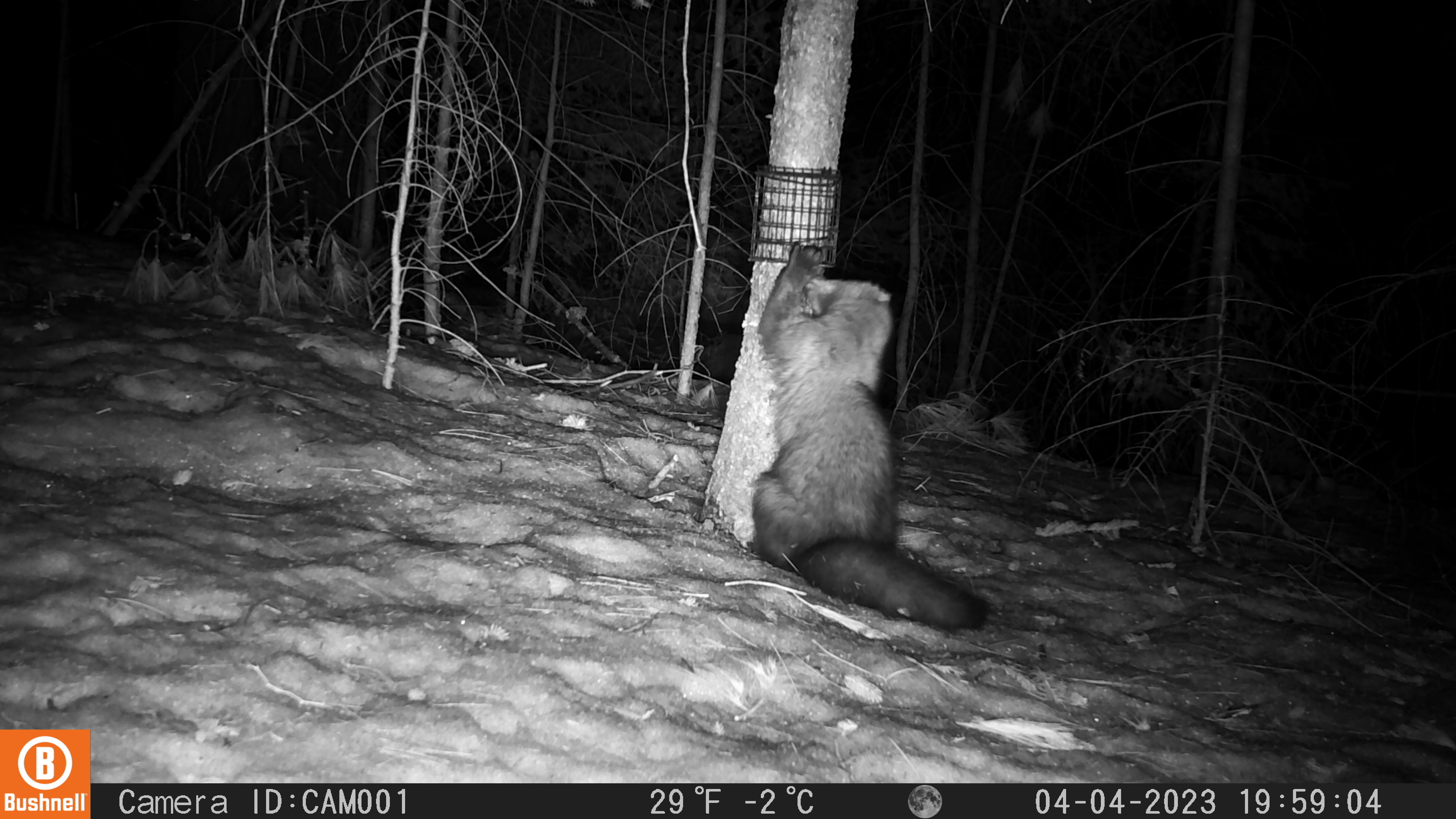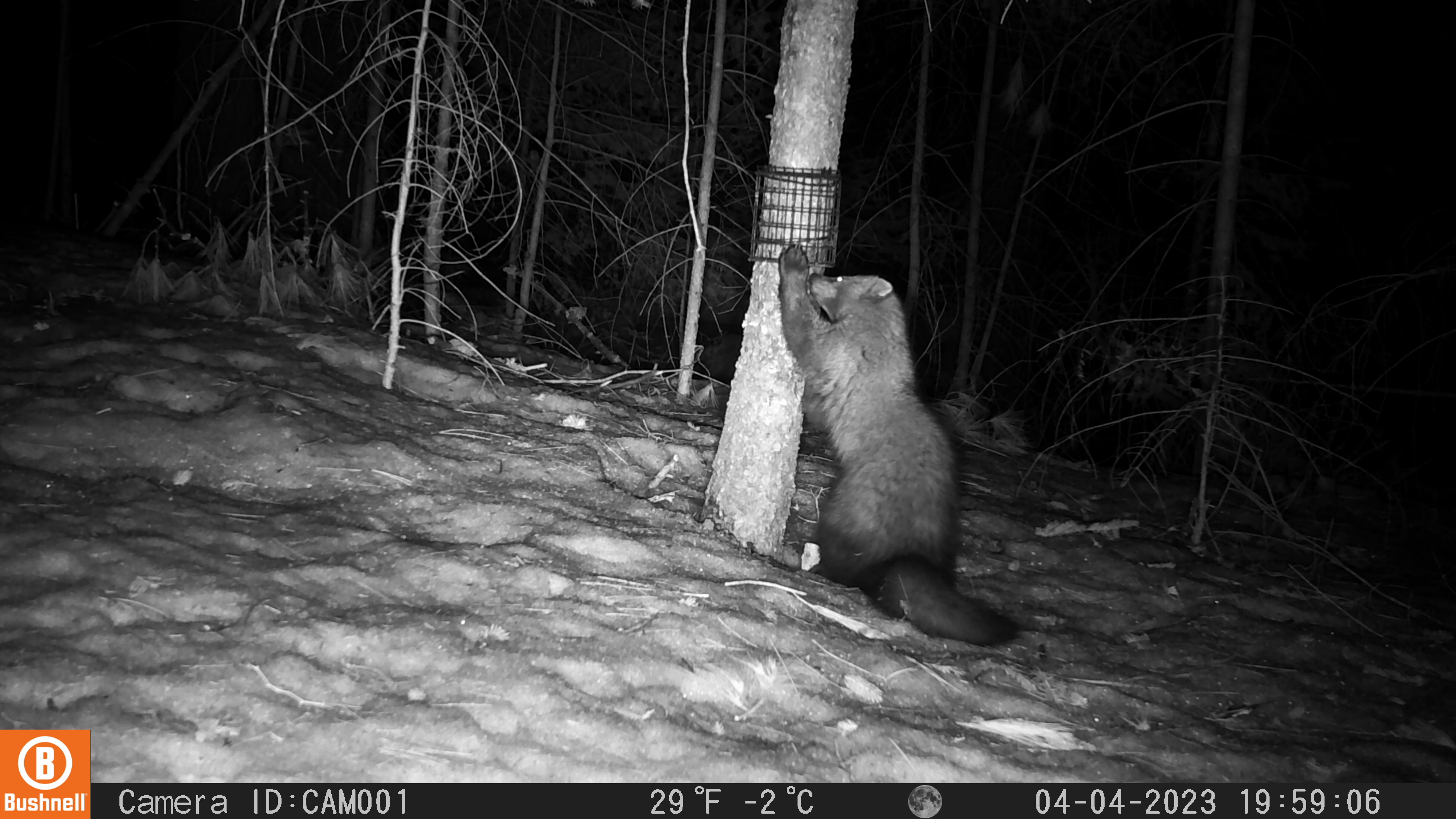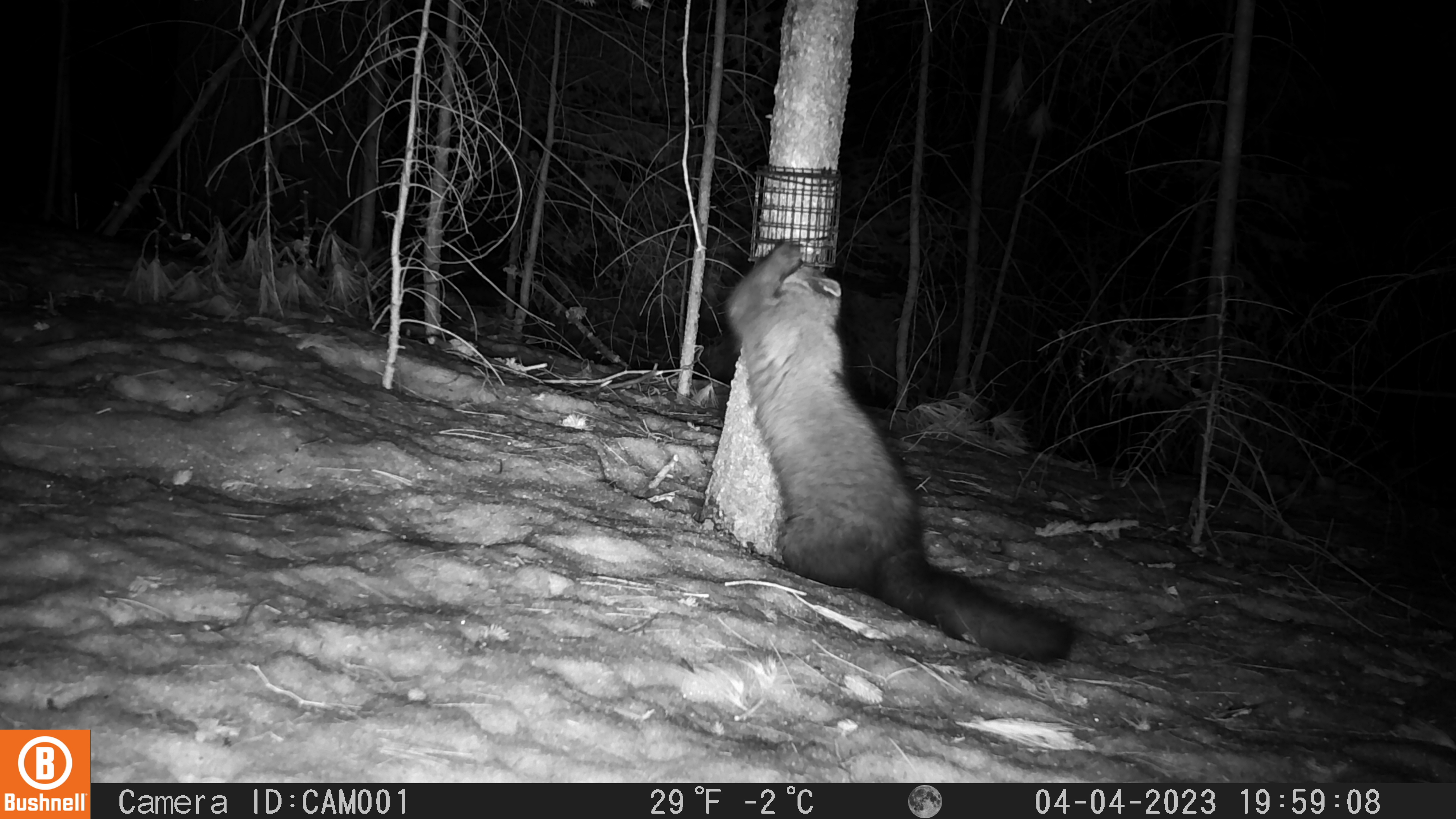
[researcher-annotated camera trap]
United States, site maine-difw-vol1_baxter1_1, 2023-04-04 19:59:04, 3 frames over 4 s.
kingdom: Animalia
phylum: Chordata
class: Mammalia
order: Carnivora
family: Mustelidae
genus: Pekania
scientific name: Pekania pennanti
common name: fisher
Fisher (Pekania pennanti).